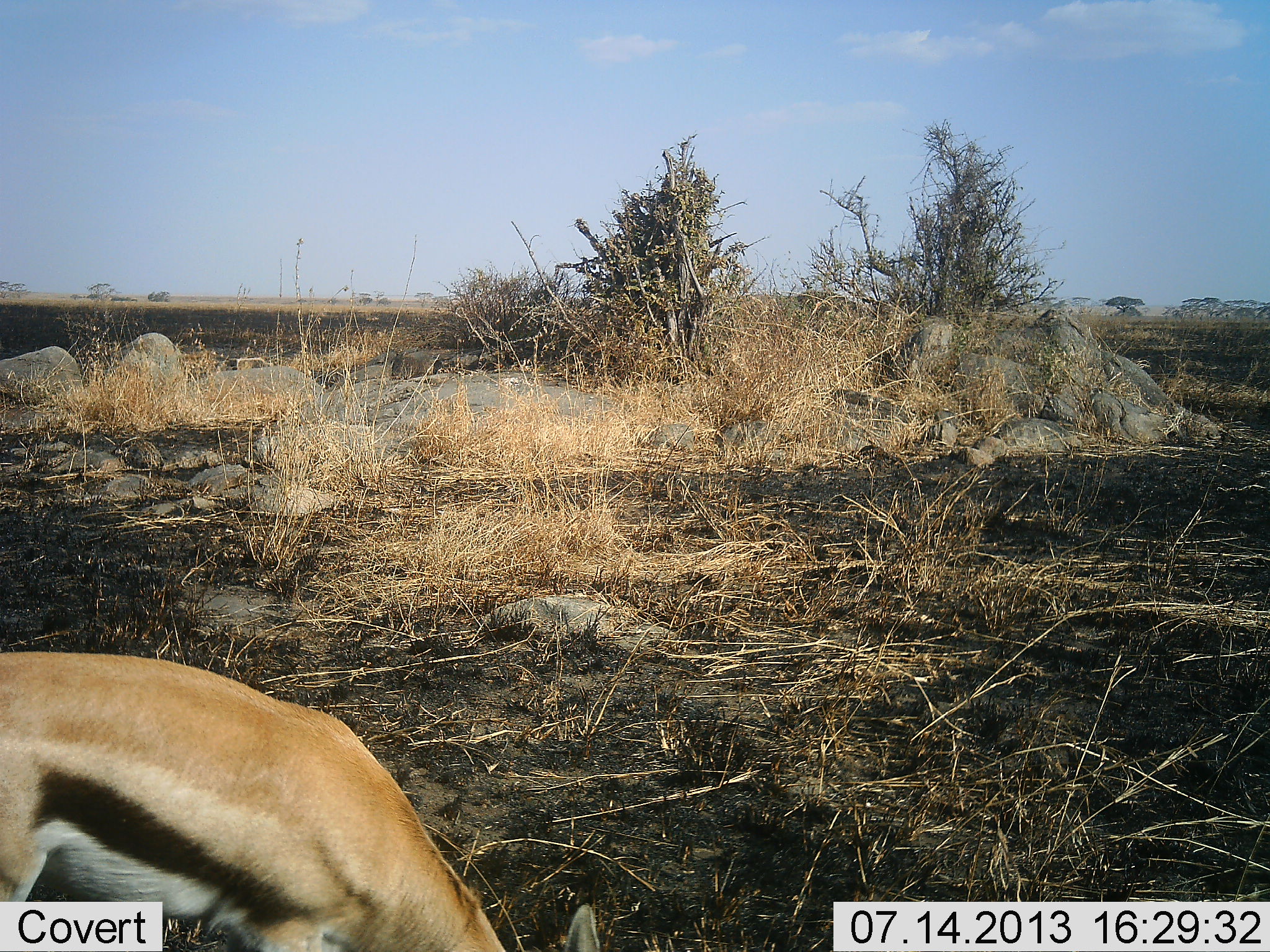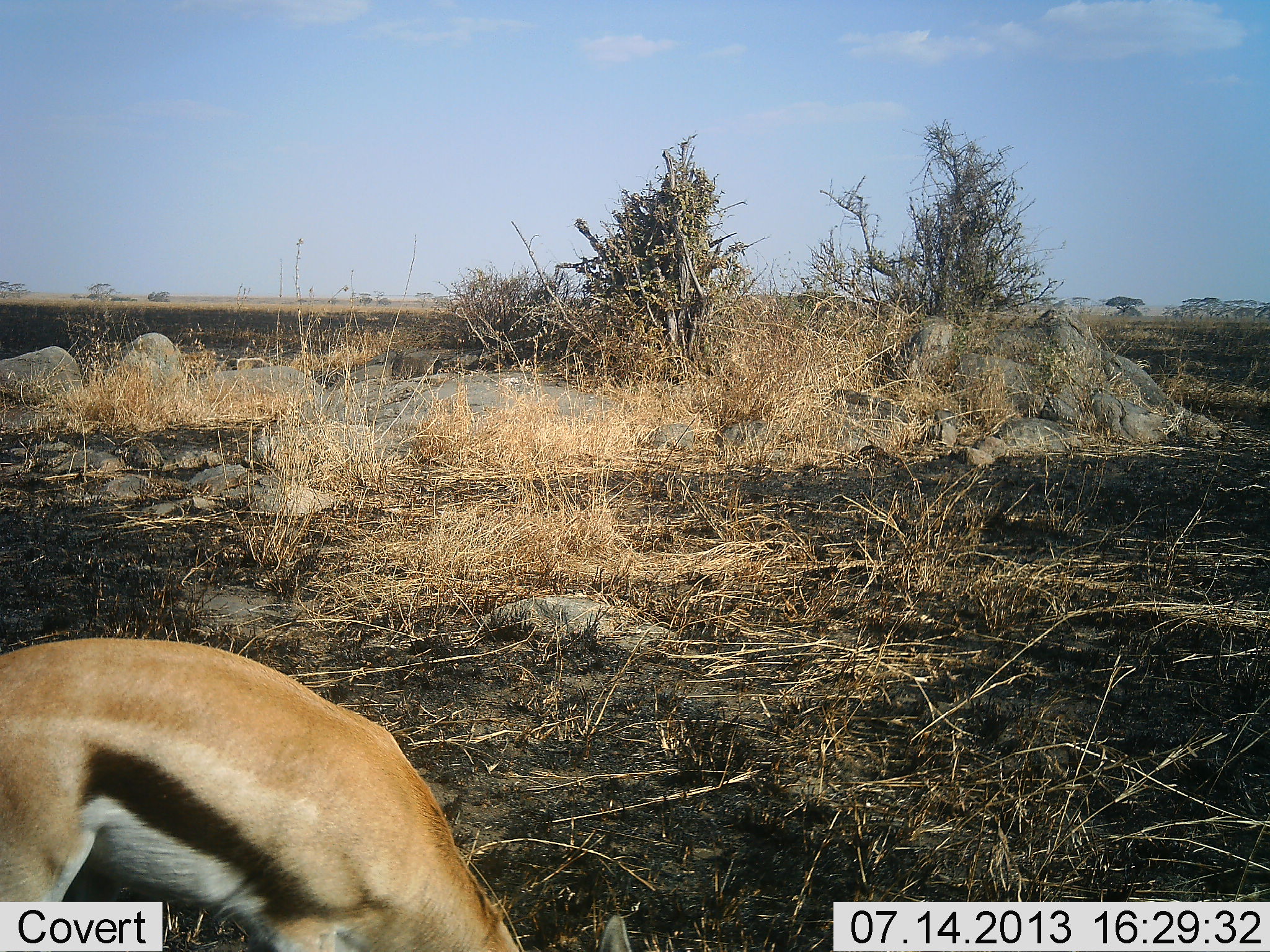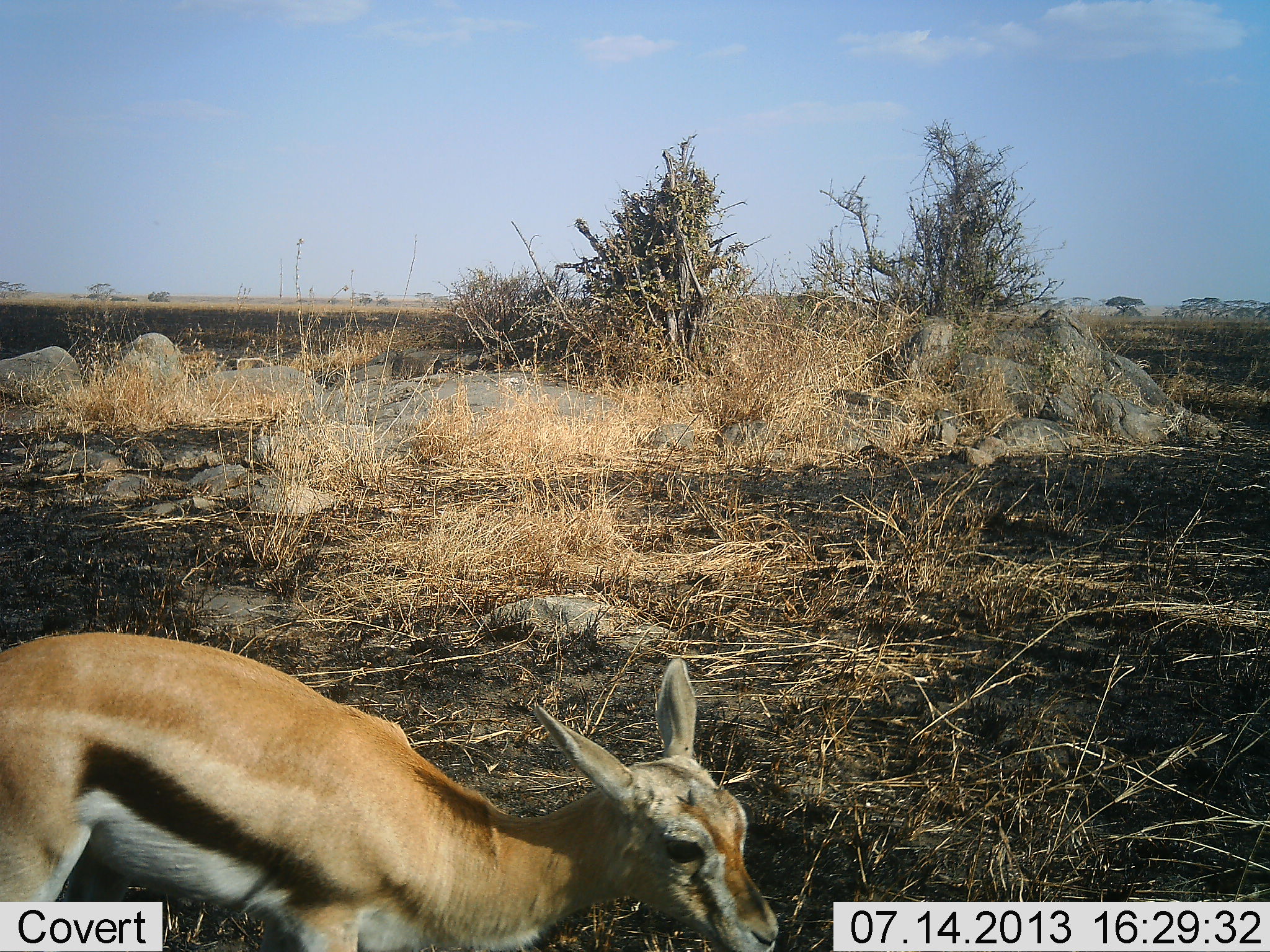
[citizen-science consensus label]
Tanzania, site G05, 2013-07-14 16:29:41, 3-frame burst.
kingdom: Animalia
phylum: Chordata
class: Mammalia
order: Artiodactyla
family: Bovidae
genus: Eudorcas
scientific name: Eudorcas thomsonii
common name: thomson's gazelle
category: gazellethomsons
Gazellethomsons (thomson's gazelle) (Eudorcas thomsonii), count 1. Behavior (volunteer vote fractions): standing 15%, resting 0%, moving 12%, interacting 0%. Young present (vote fraction): 12%. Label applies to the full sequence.